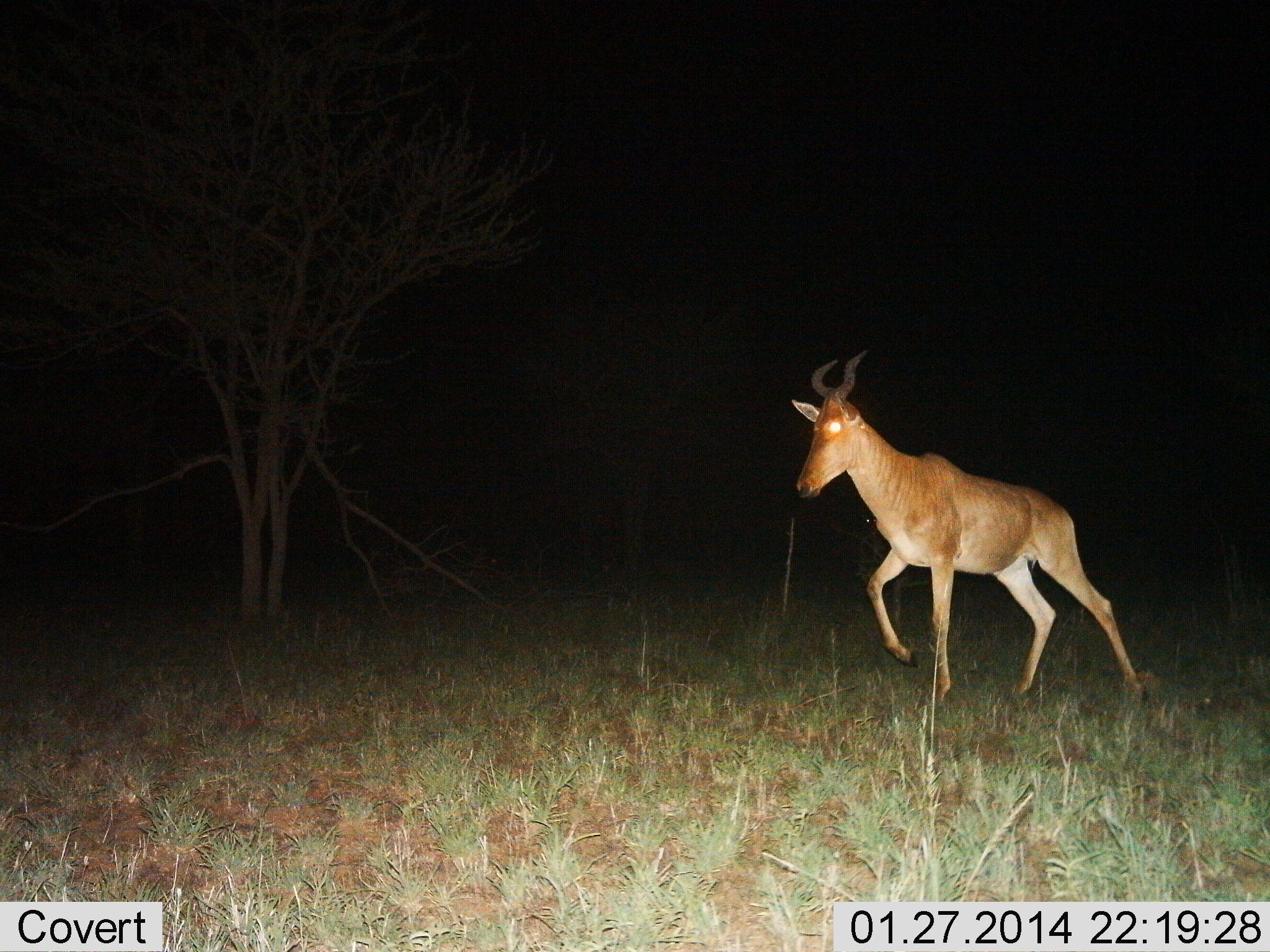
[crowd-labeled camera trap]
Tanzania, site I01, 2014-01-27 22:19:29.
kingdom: Animalia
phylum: Chordata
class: Mammalia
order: Artiodactyla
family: Bovidae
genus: Alcelaphus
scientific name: Alcelaphus buselaphus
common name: hartebeest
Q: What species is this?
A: Hartebeest (Alcelaphus buselaphus).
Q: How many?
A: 1.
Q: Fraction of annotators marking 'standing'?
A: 0%.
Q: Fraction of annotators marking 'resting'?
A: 0%.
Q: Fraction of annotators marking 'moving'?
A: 100%.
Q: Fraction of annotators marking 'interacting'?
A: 0%.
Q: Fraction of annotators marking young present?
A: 0%.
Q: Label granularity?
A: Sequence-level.